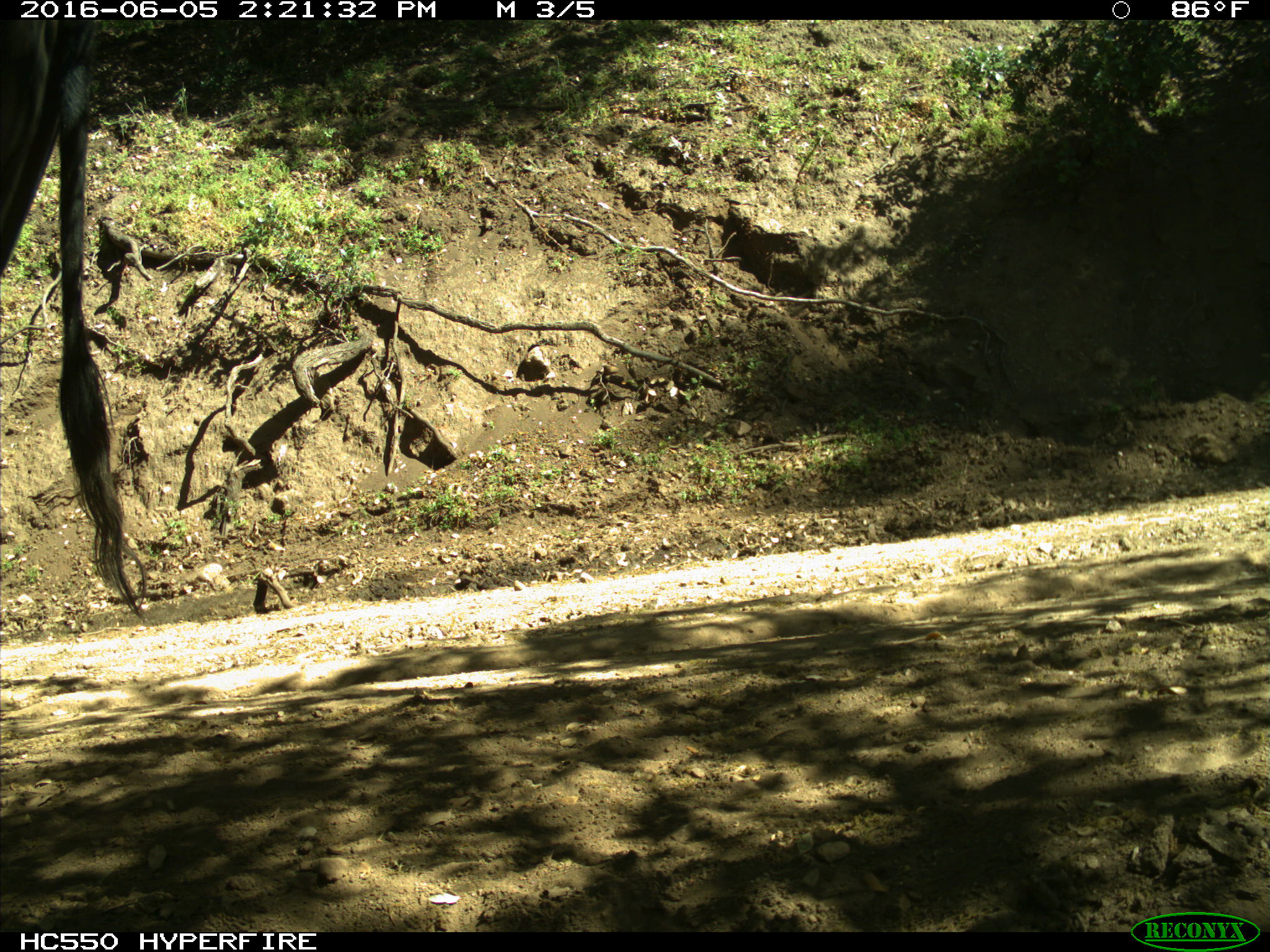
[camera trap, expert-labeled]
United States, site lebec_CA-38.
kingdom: Animalia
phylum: Chordata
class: Mammalia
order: Artiodactyla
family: Bovidae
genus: Bos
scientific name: Bos taurus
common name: domestic cow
Bos taurus (domestic cow).